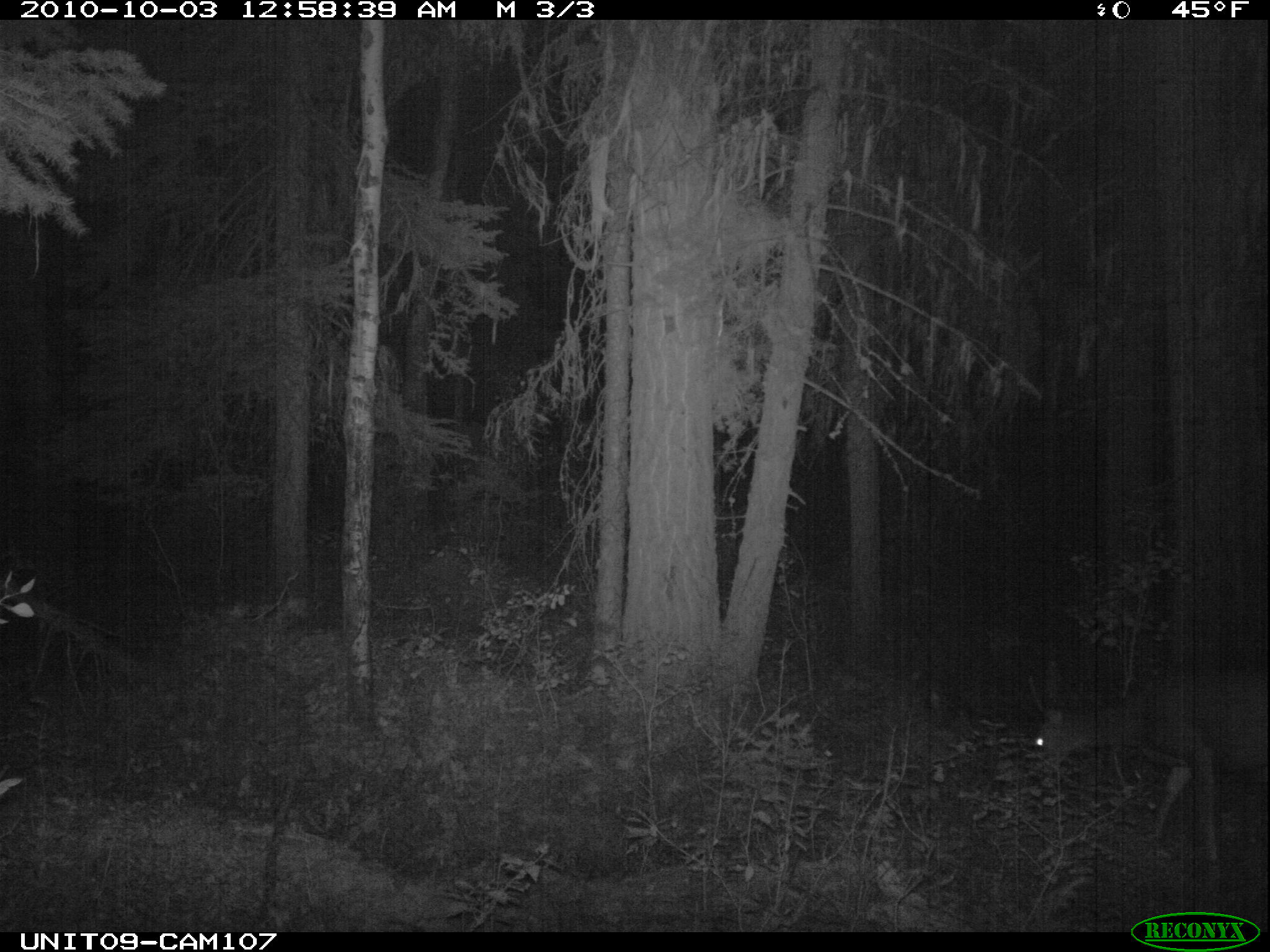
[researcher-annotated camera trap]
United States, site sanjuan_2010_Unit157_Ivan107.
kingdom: Animalia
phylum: Chordata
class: Mammalia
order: Artiodactyla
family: Cervidae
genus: Odocoileus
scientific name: Odocoileus hemionus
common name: mule deer